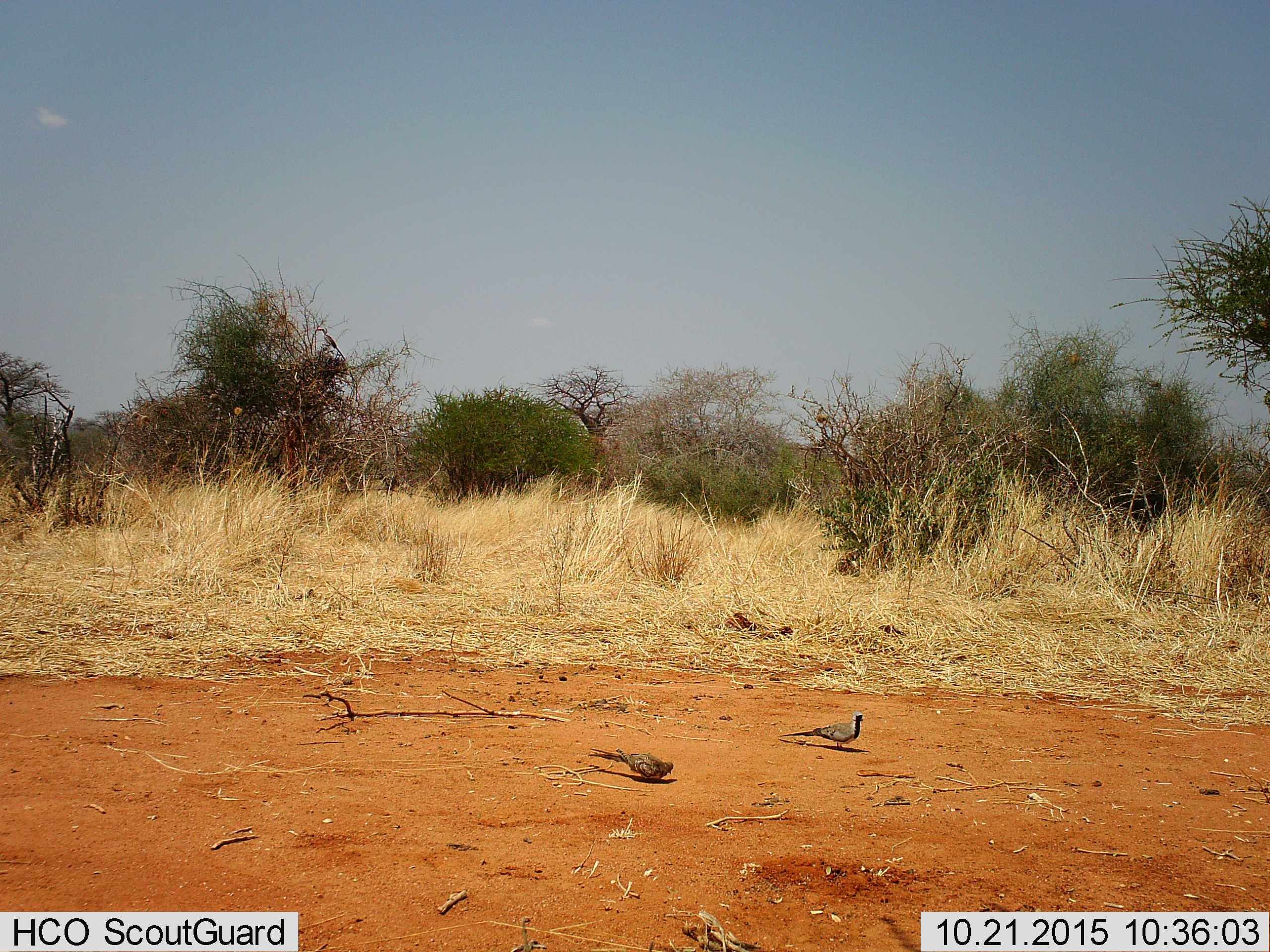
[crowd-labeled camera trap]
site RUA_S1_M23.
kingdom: Animalia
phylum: Chordata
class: Aves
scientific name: Aves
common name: bird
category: birdother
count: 2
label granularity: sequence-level